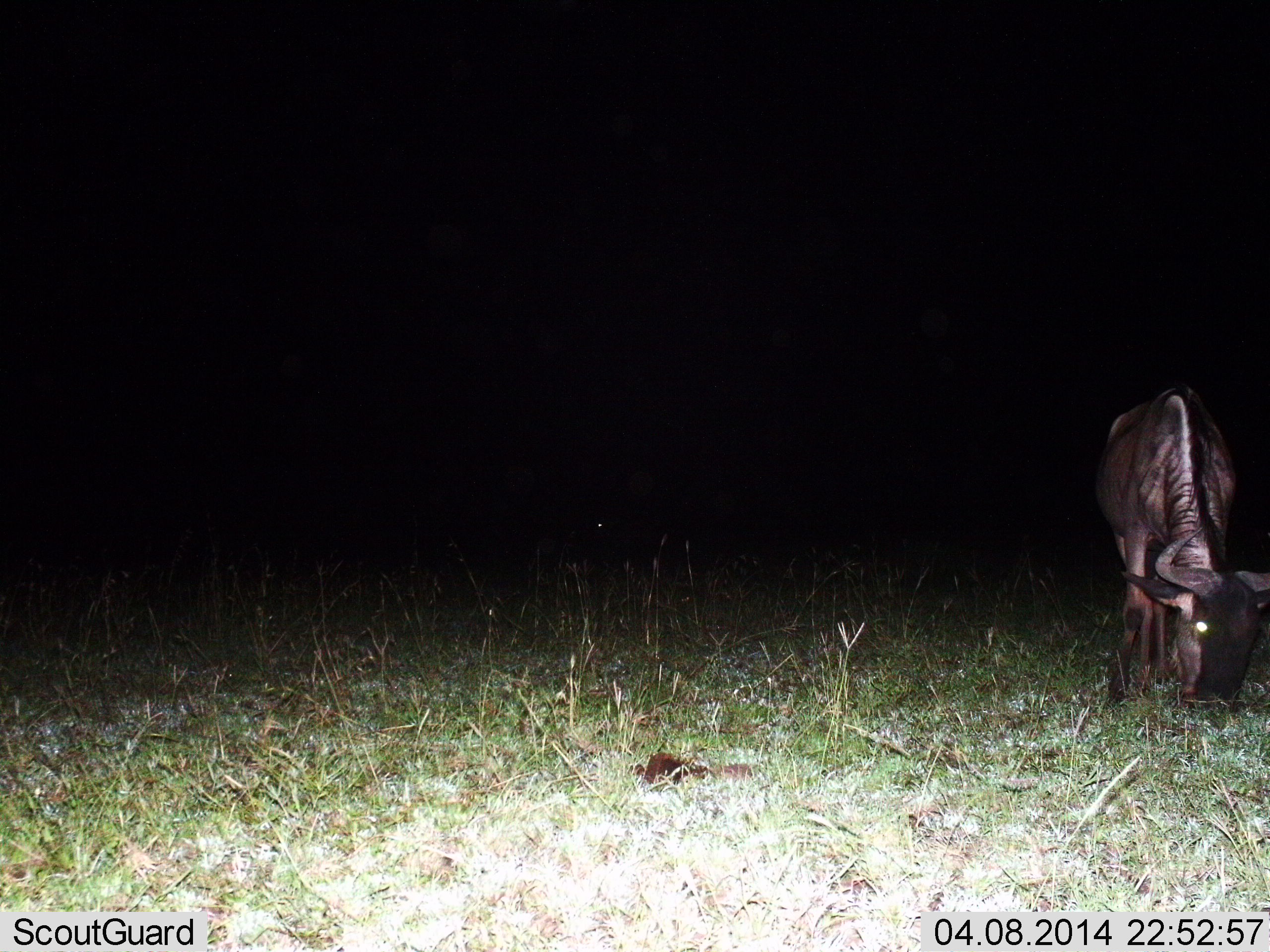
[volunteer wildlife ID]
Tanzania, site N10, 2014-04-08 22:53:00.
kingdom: Animalia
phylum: Chordata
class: Mammalia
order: Artiodactyla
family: Bovidae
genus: Connochaetes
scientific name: Connochaetes taurinus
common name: blue wildebeest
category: wildebeest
Wildebeest (blue wildebeest) (Connochaetes taurinus), count 1. Behavior (volunteer vote fractions): standing 20%, resting 0%, moving 0%, interacting 0%. Young present (vote fraction): 0%. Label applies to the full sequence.